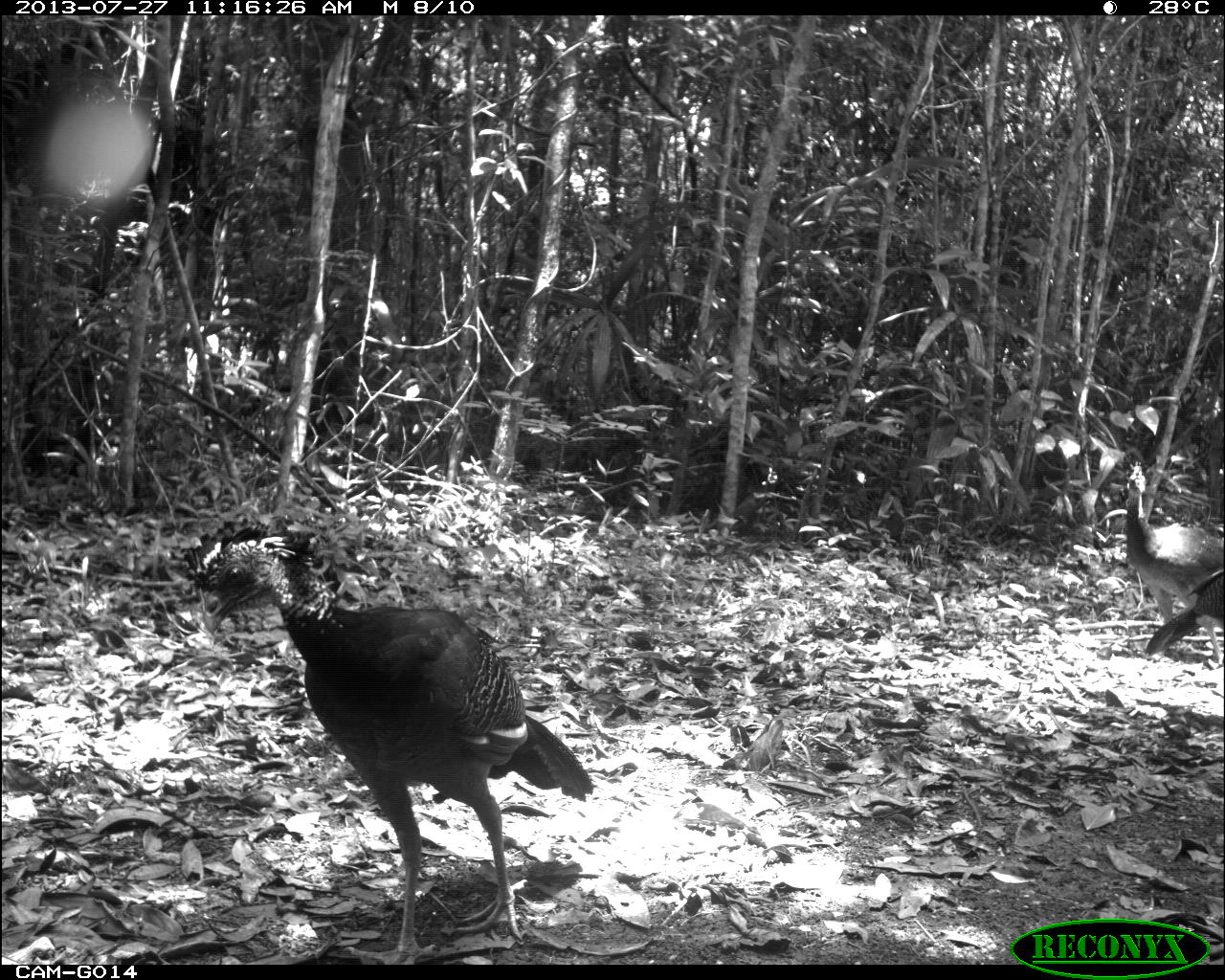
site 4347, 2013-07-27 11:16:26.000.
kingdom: Animalia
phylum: Chordata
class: Aves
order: Galliformes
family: Cracidae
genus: Crax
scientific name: Crax rubra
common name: great curassow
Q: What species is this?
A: Crax rubra (great curassow).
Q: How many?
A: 4.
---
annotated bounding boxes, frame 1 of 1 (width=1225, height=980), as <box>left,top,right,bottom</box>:
crax rubra: <box>175,515,595,964</box>; <box>1122,459,1224,665</box>; <box>1141,570,1223,666</box>